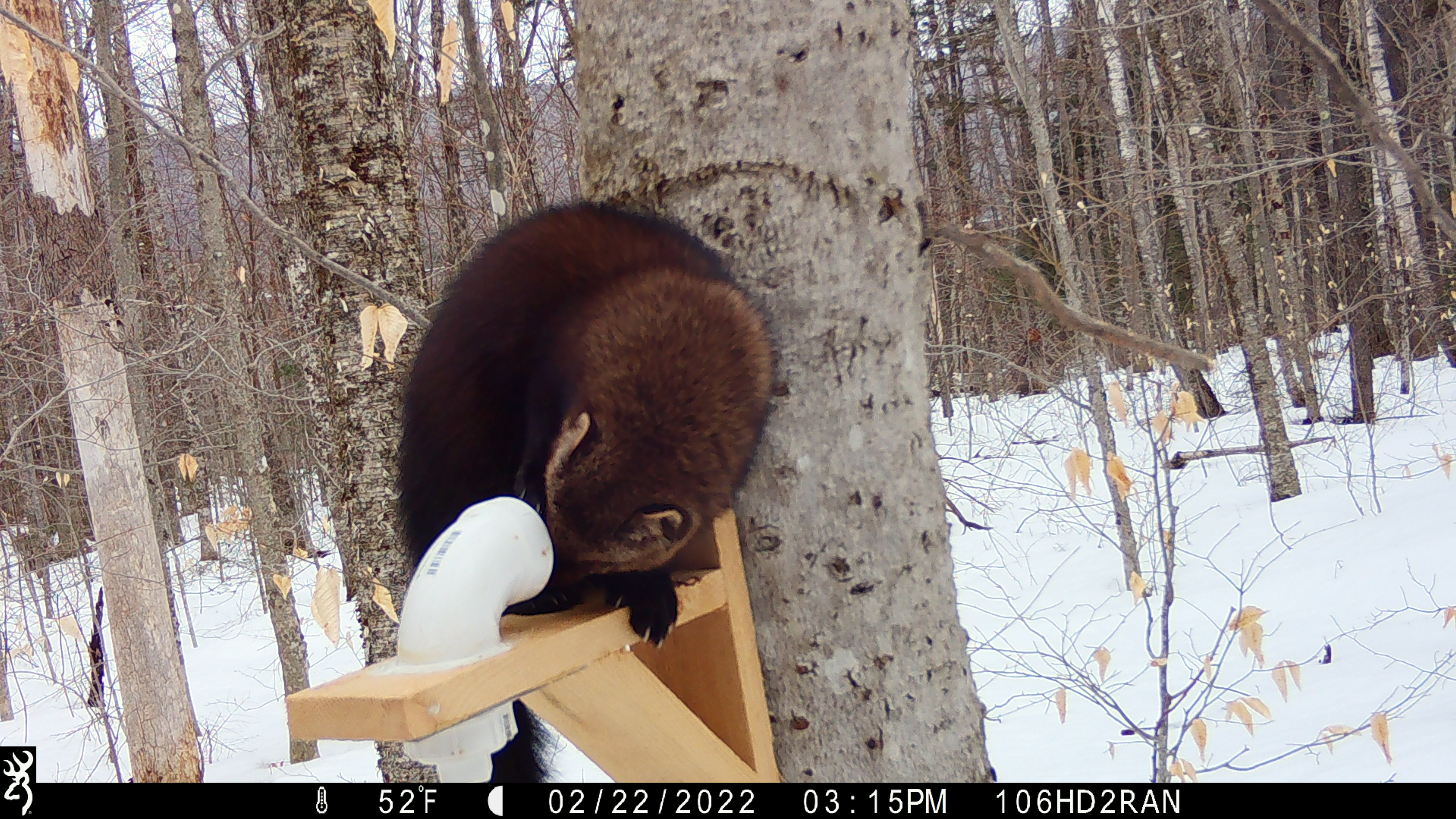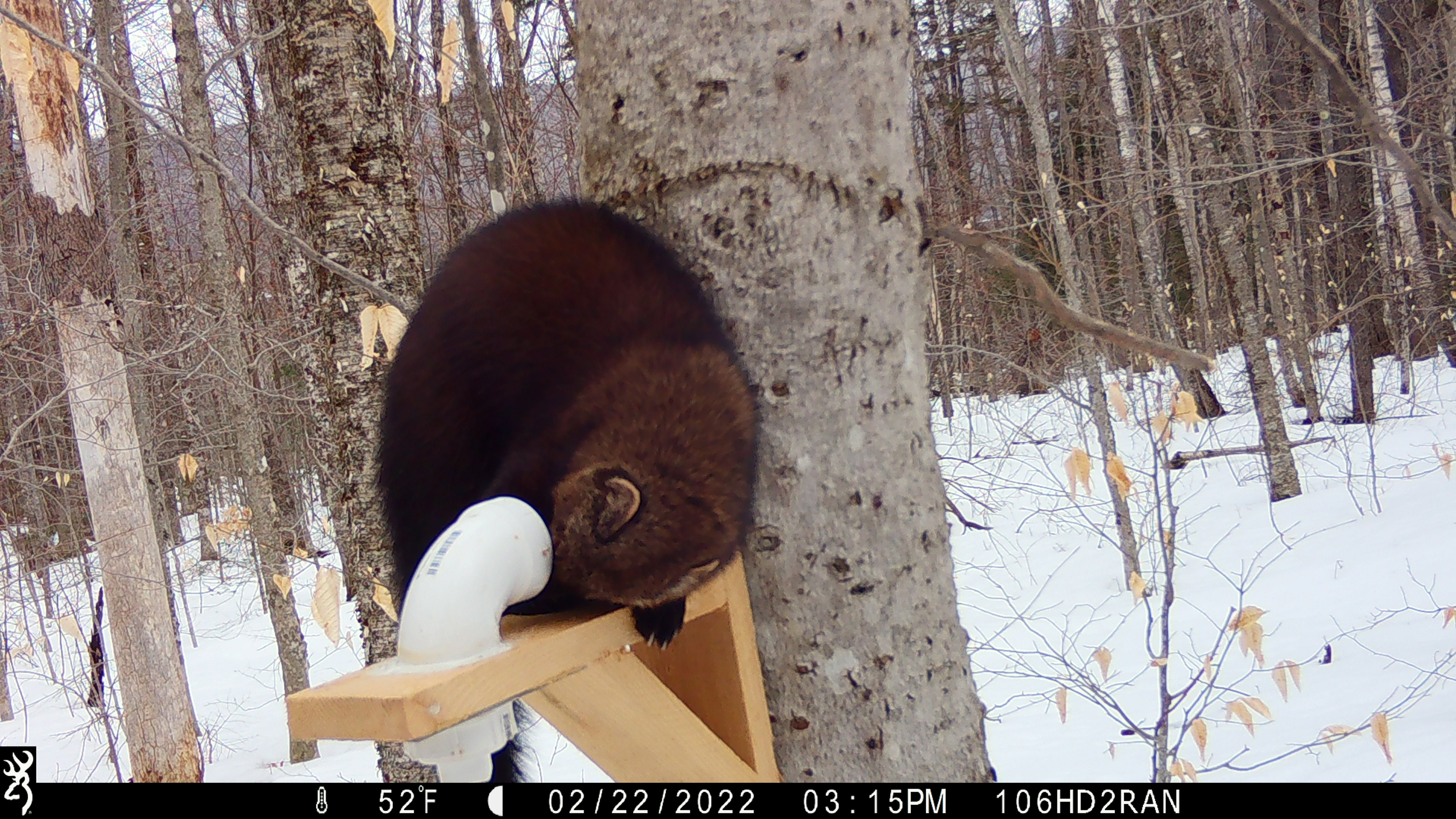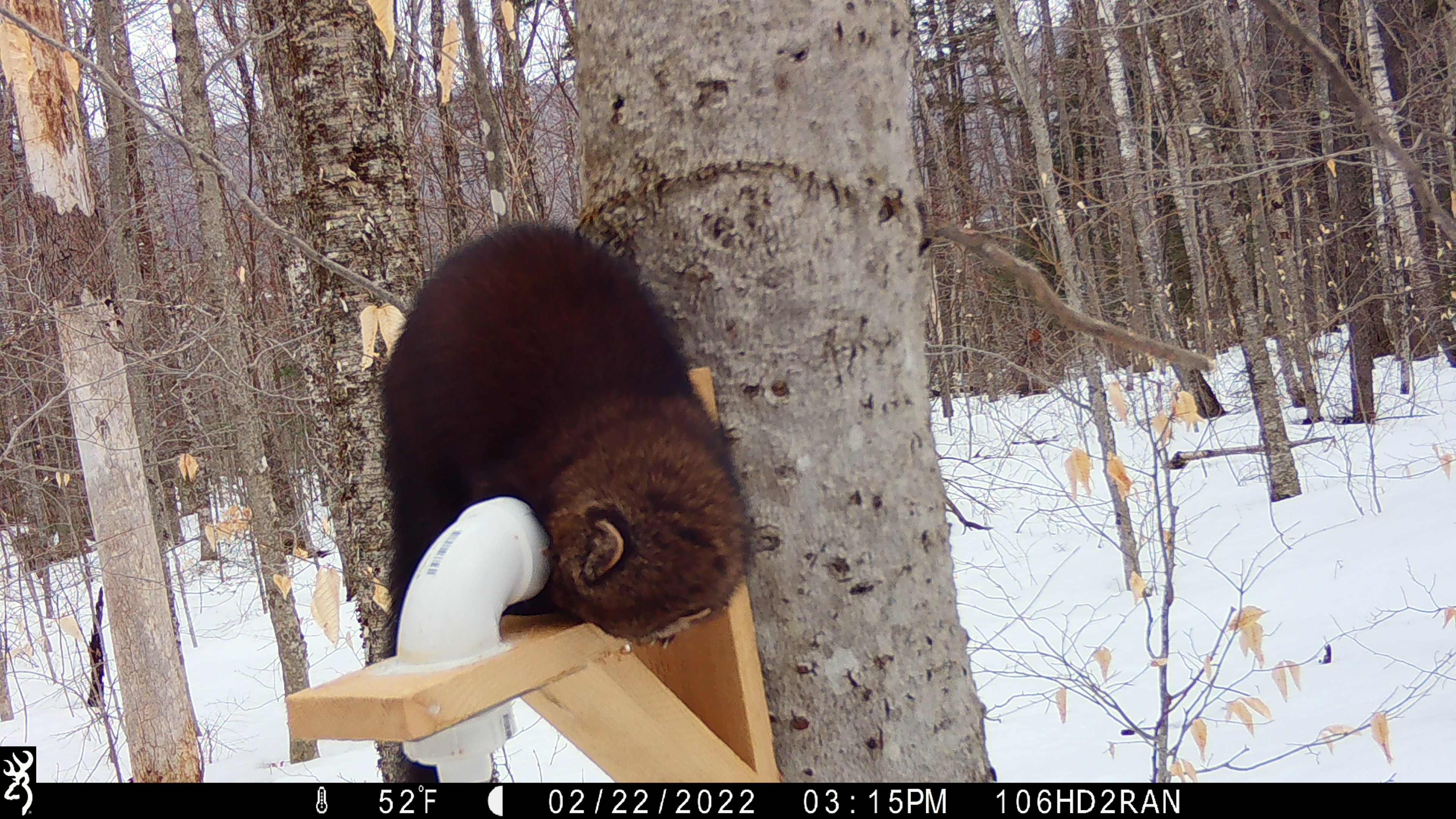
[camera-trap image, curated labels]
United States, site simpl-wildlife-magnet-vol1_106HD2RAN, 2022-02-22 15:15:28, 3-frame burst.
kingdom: Animalia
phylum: Chordata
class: Mammalia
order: Carnivora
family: Mustelidae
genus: Pekania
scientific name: Pekania pennanti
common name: fisher